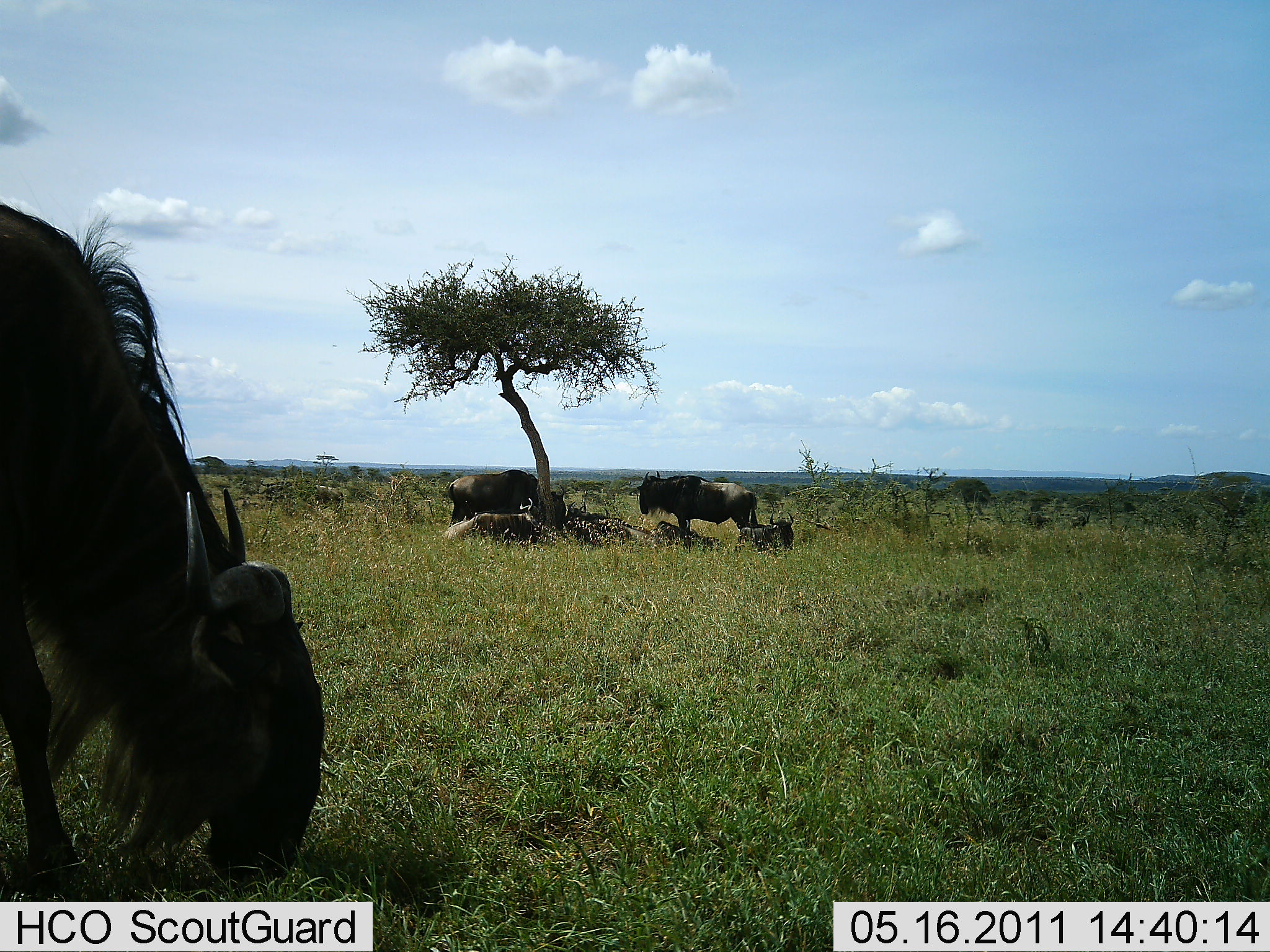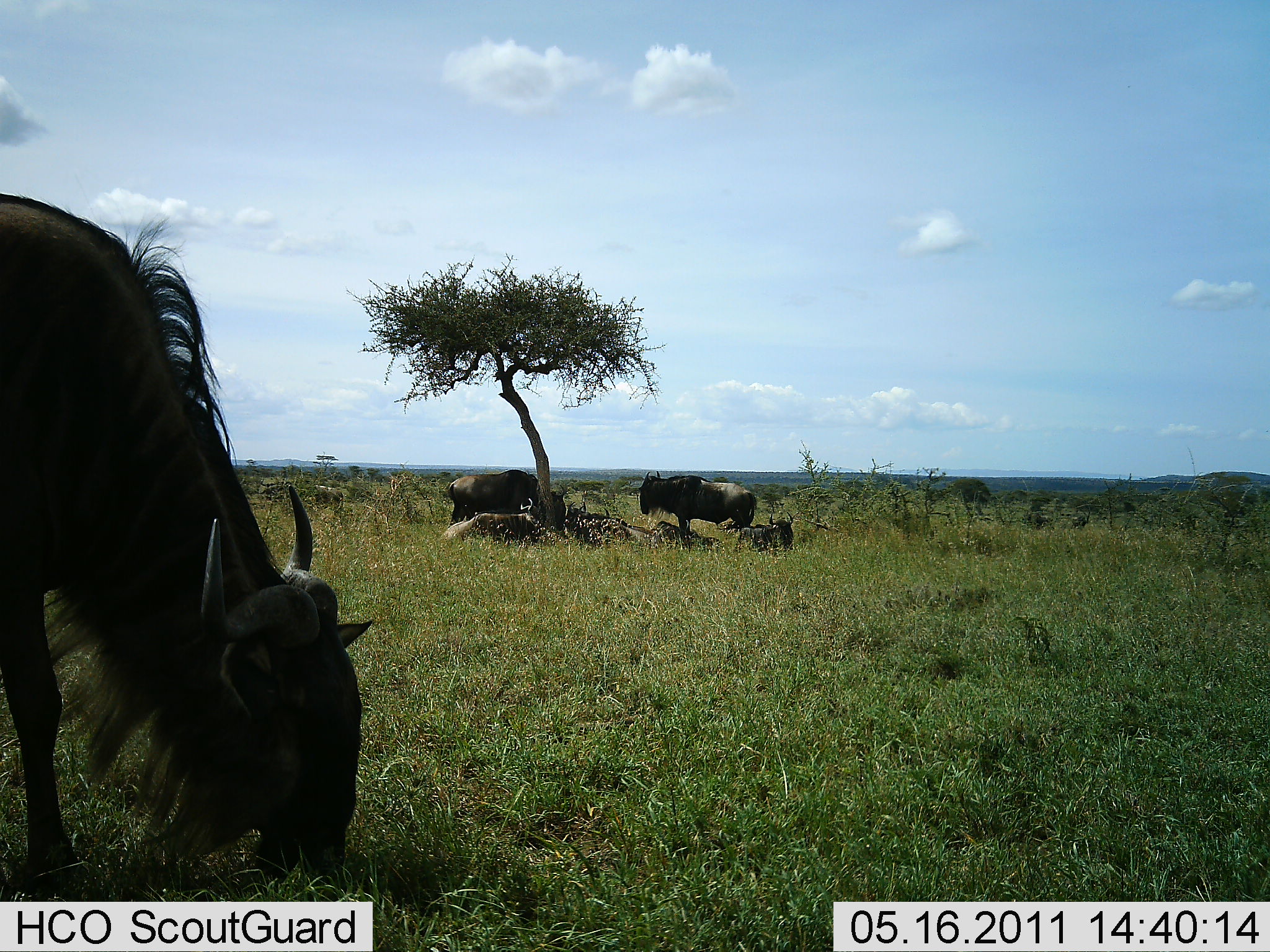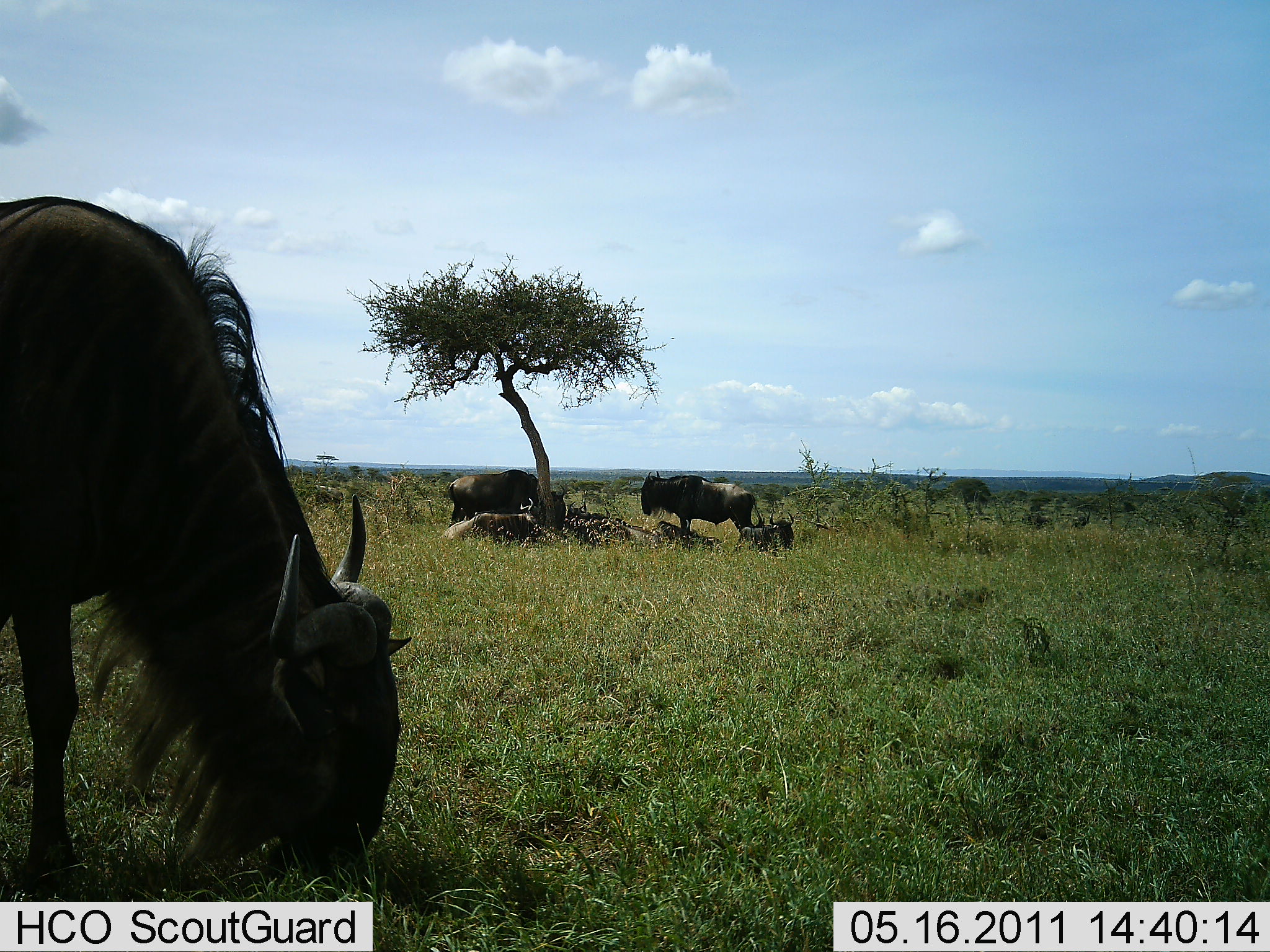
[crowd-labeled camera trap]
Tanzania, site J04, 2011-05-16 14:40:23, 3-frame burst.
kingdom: Animalia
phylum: Chordata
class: Mammalia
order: Artiodactyla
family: Bovidae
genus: Connochaetes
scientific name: Connochaetes taurinus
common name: blue wildebeest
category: wildebeest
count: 6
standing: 82%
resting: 91%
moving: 9%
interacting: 9%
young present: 0%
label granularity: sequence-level